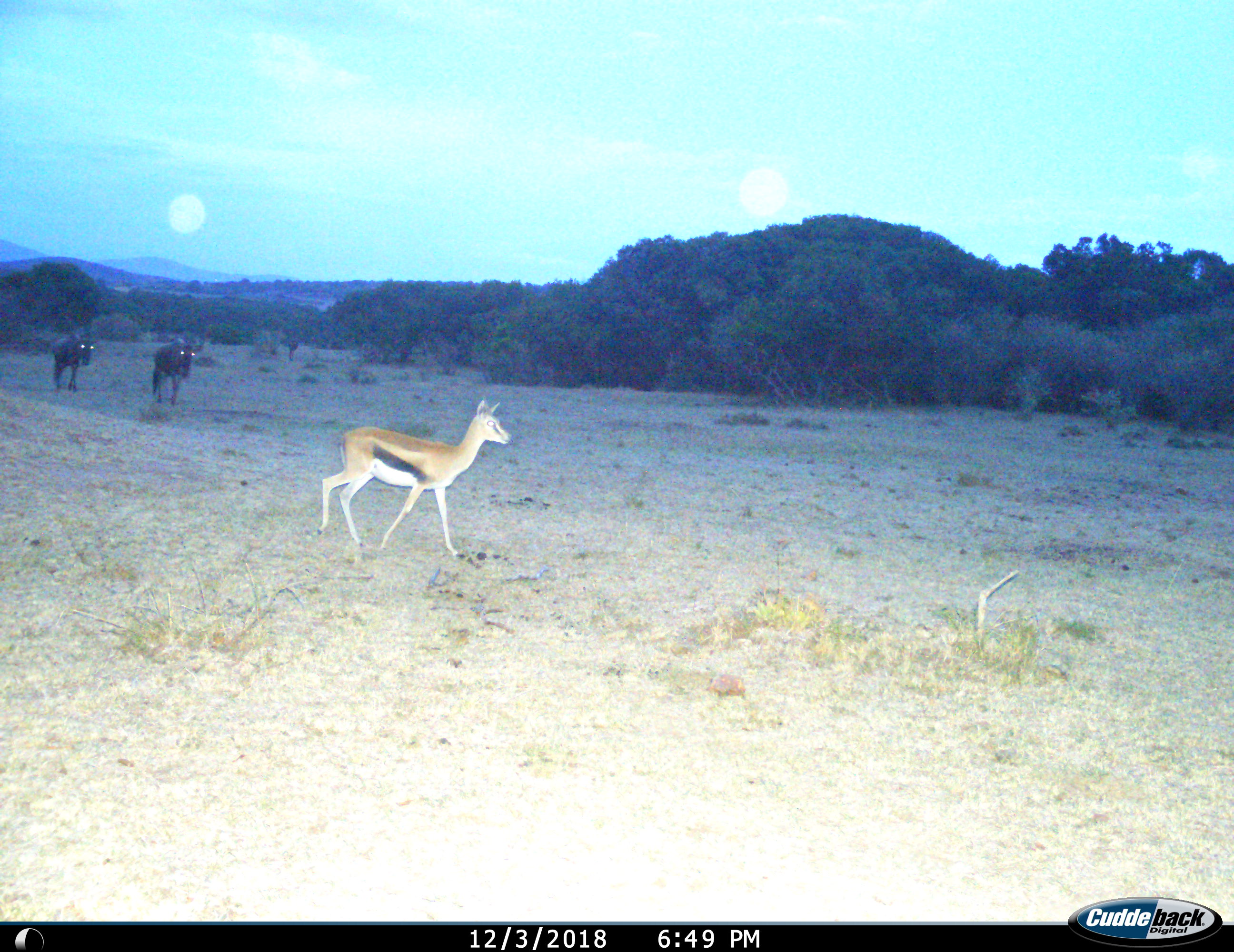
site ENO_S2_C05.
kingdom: Animalia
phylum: Chordata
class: Mammalia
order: Artiodactyla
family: Bovidae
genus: Eudorcas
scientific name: Eudorcas thomsonii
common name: thomson's gazelle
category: gazellethomsons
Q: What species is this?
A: Gazellethomsons (thomson's gazelle) (Eudorcas thomsonii).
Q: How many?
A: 1.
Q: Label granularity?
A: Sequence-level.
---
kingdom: Animalia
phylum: Chordata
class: Mammalia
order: Artiodactyla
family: Bovidae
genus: Connochaetes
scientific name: Connochaetes taurinus taurinus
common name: blue wildebeest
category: wildebeestblue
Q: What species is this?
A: Wildebeestblue (blue wildebeest) (Connochaetes taurinus taurinus).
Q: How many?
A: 2.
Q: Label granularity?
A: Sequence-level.